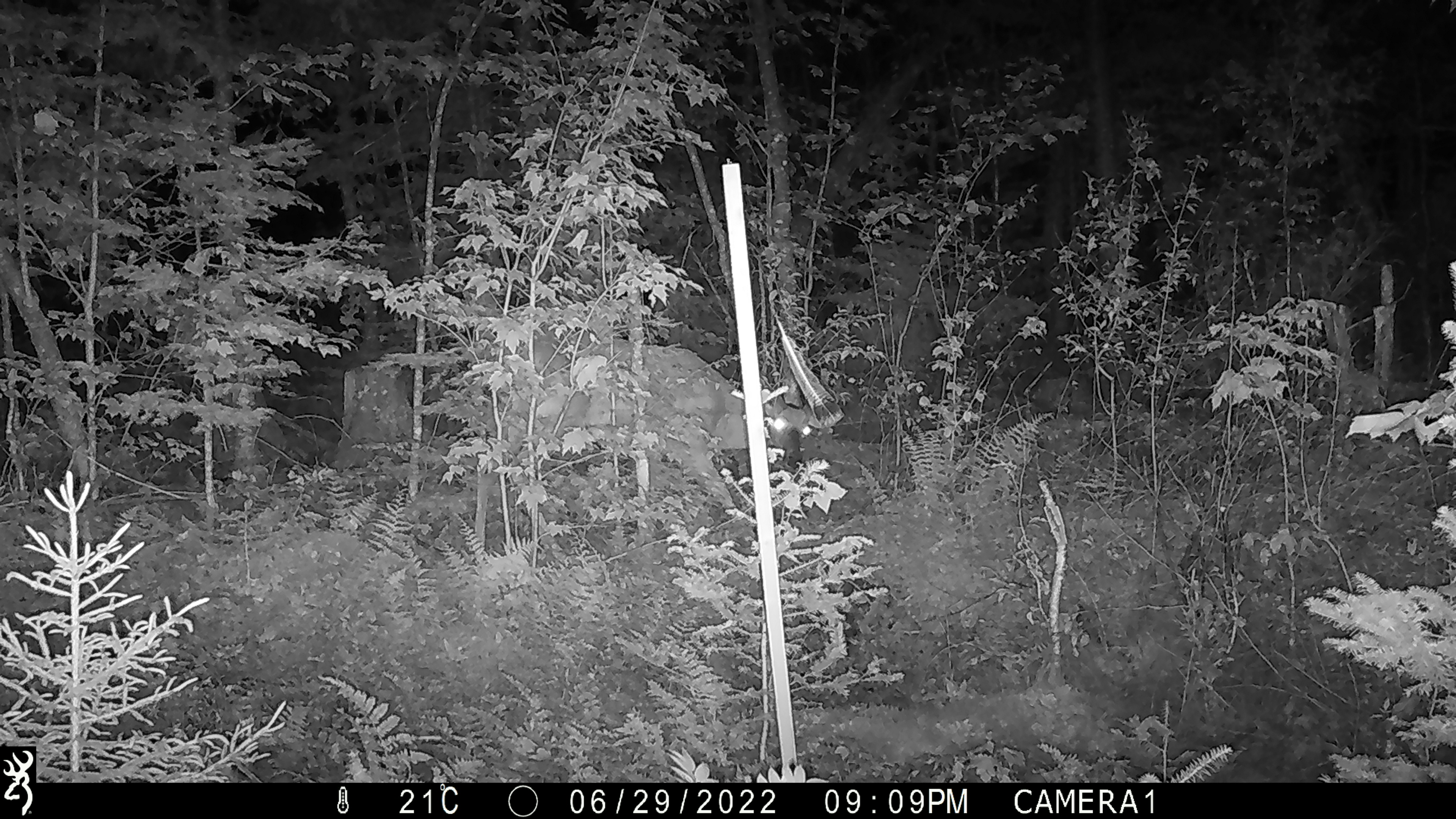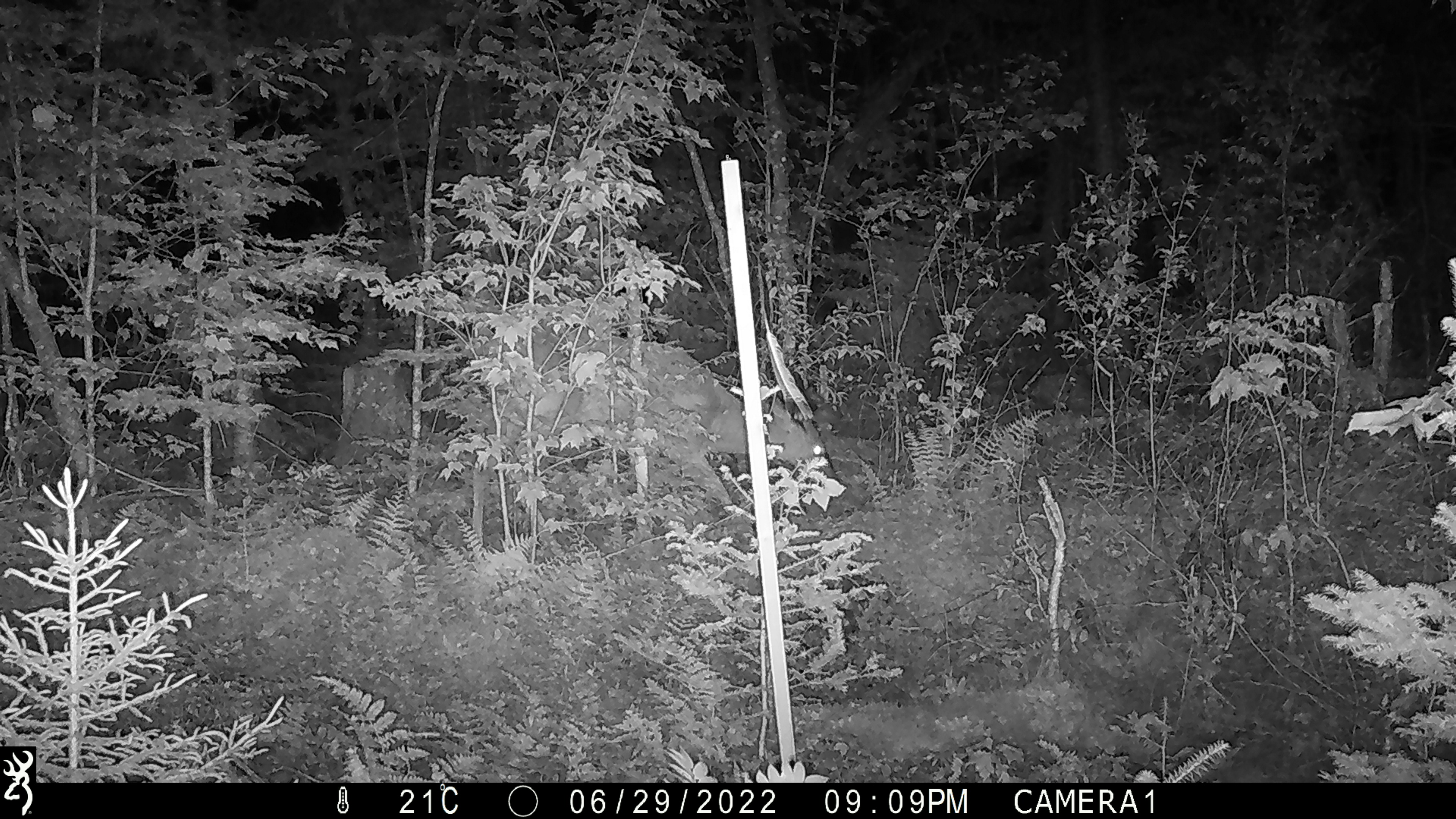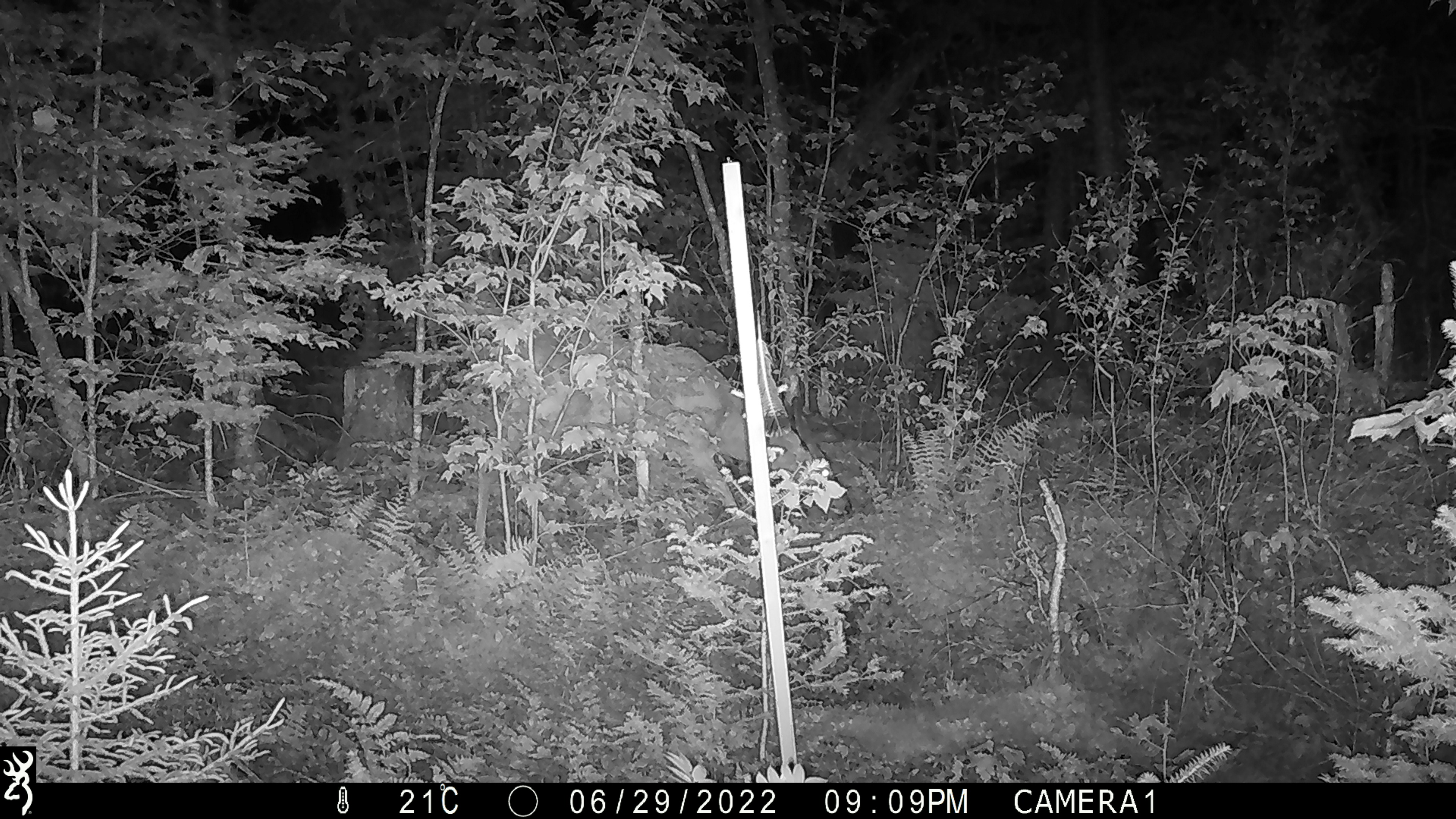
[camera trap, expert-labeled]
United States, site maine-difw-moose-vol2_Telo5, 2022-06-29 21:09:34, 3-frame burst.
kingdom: Animalia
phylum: Chordata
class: Mammalia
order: Artiodactyla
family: Cervidae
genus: Odocoileus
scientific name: Odocoileus virginianus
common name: white-tailed deer